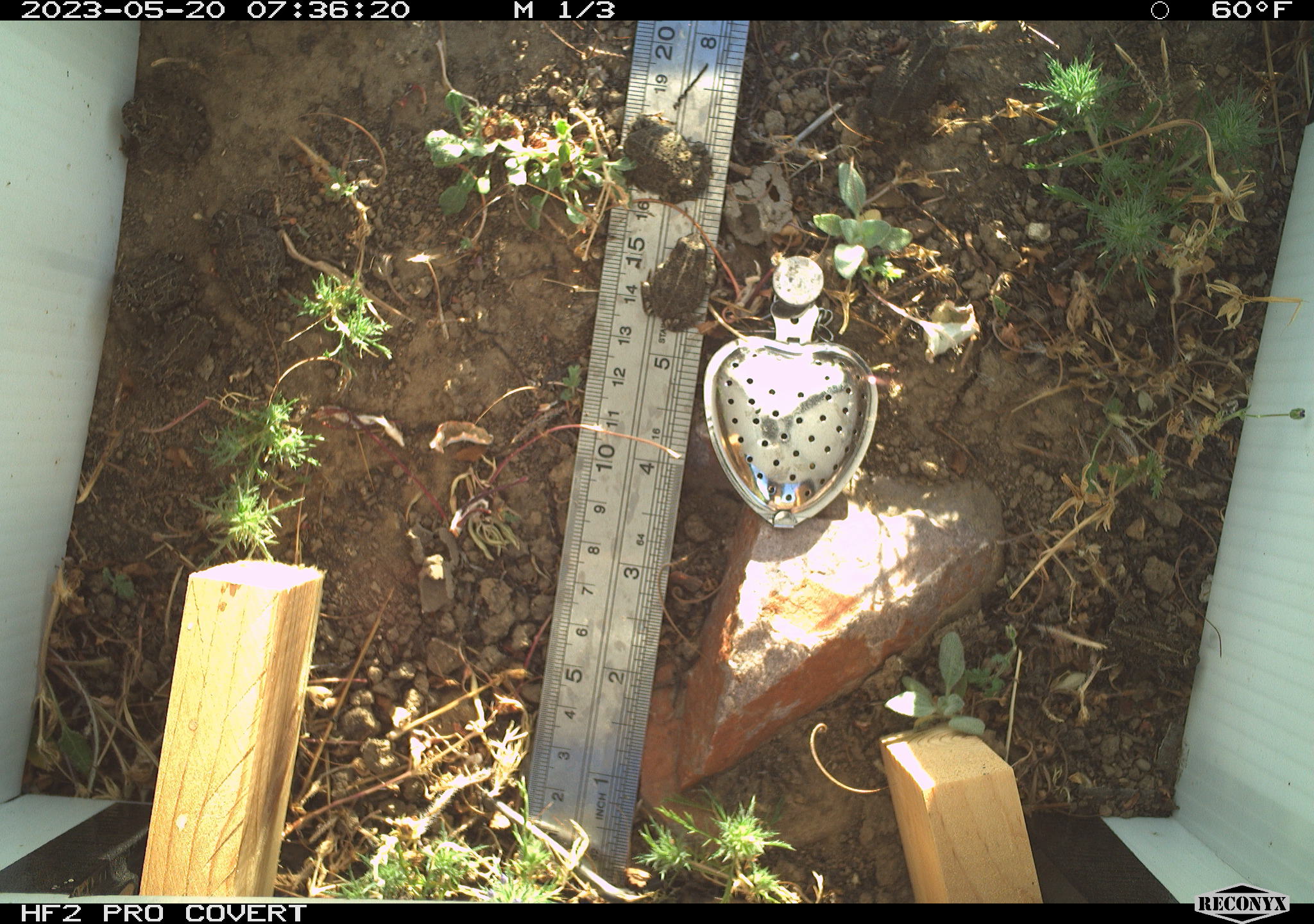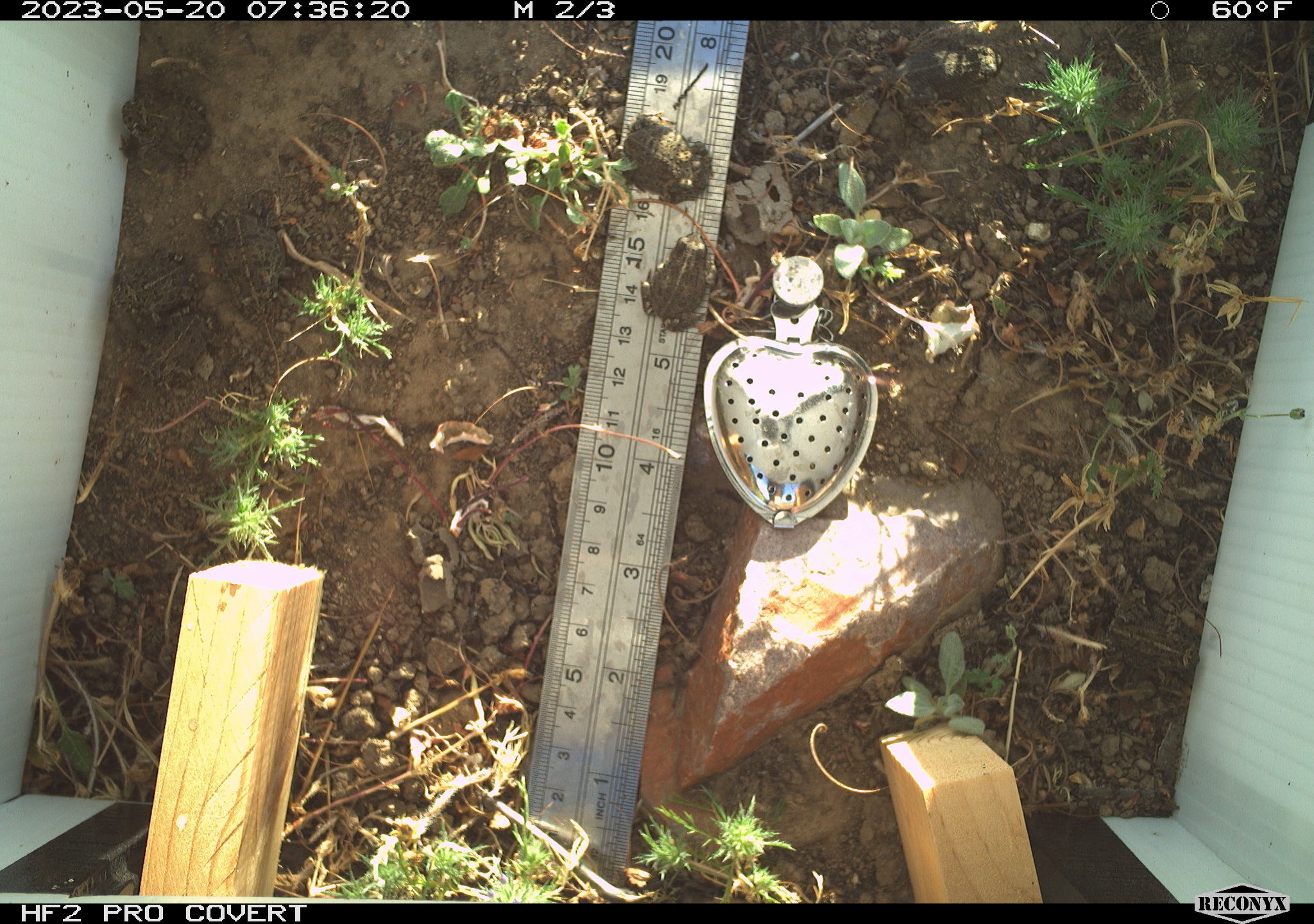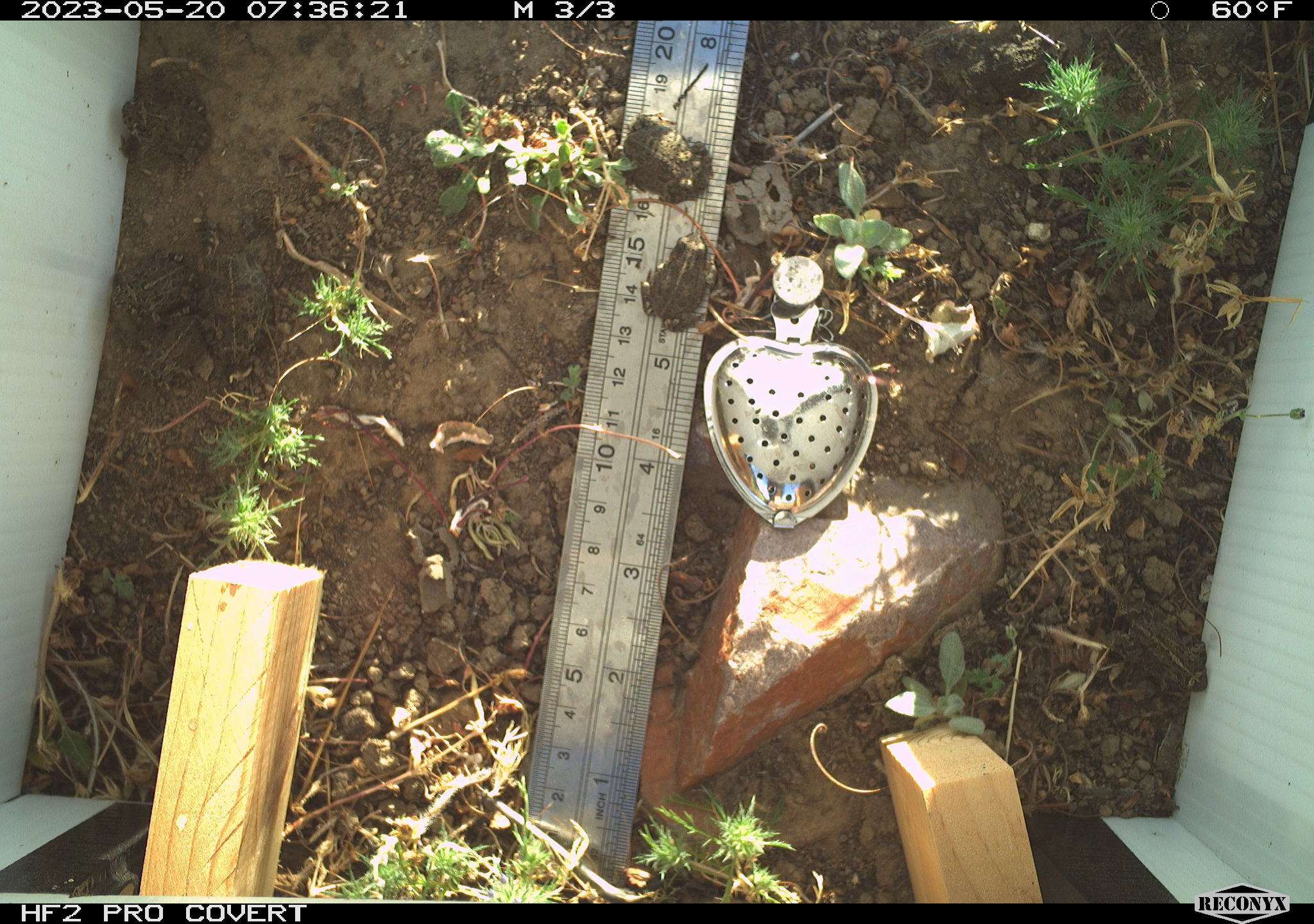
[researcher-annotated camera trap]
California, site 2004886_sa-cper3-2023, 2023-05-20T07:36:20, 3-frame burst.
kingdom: Animalia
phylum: Chordata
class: Amphibia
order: Anura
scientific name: Anura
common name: frogs